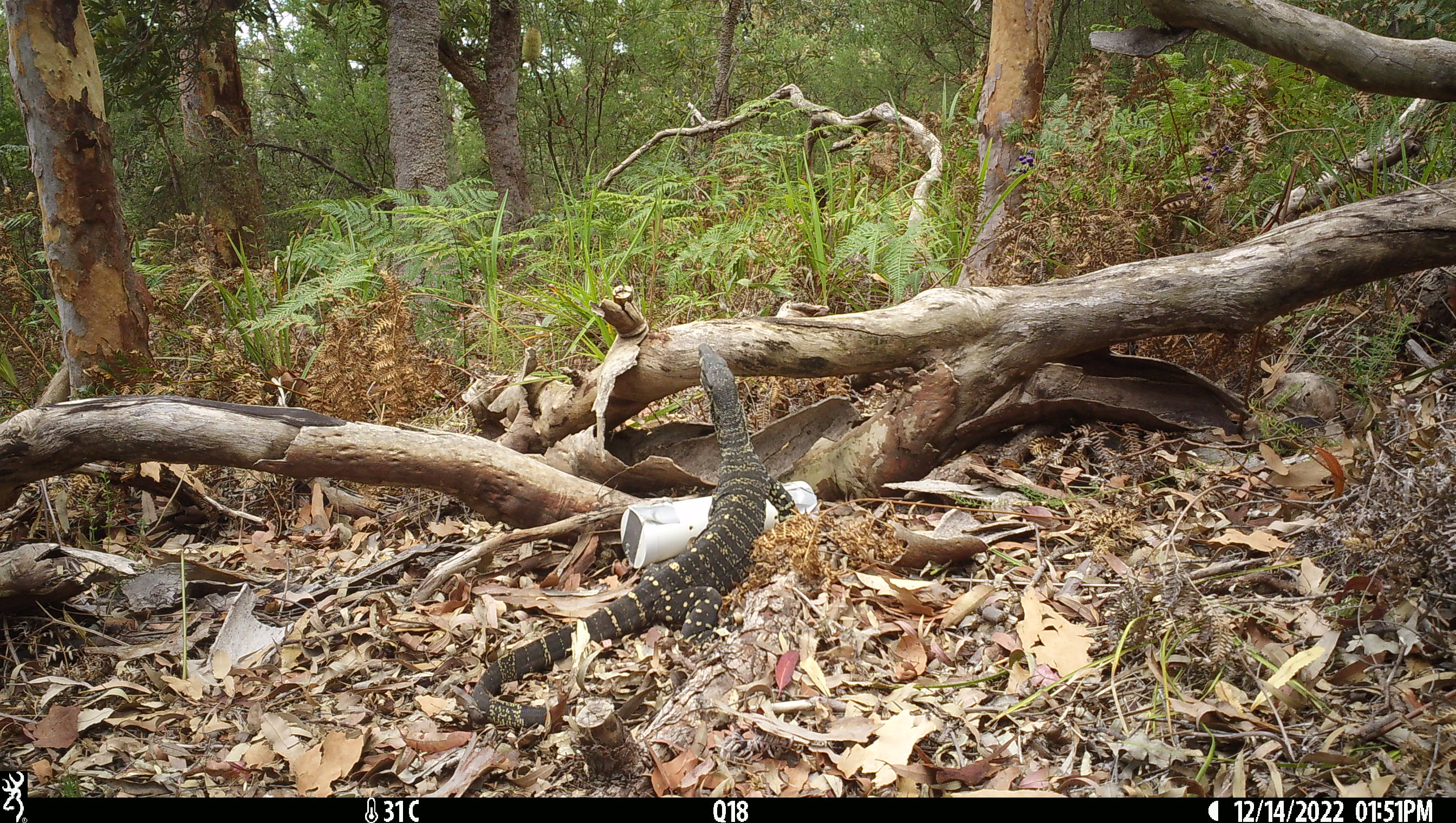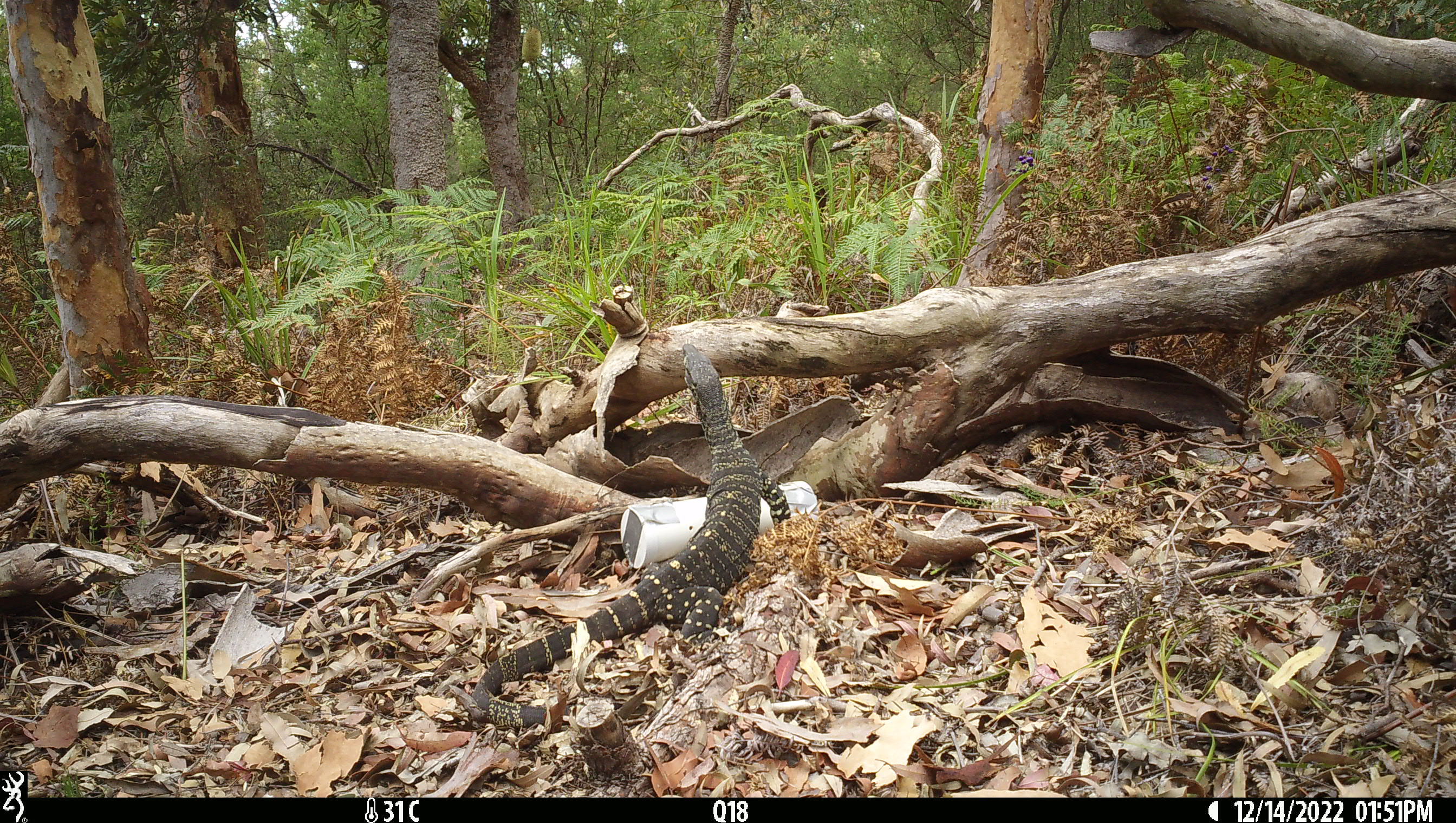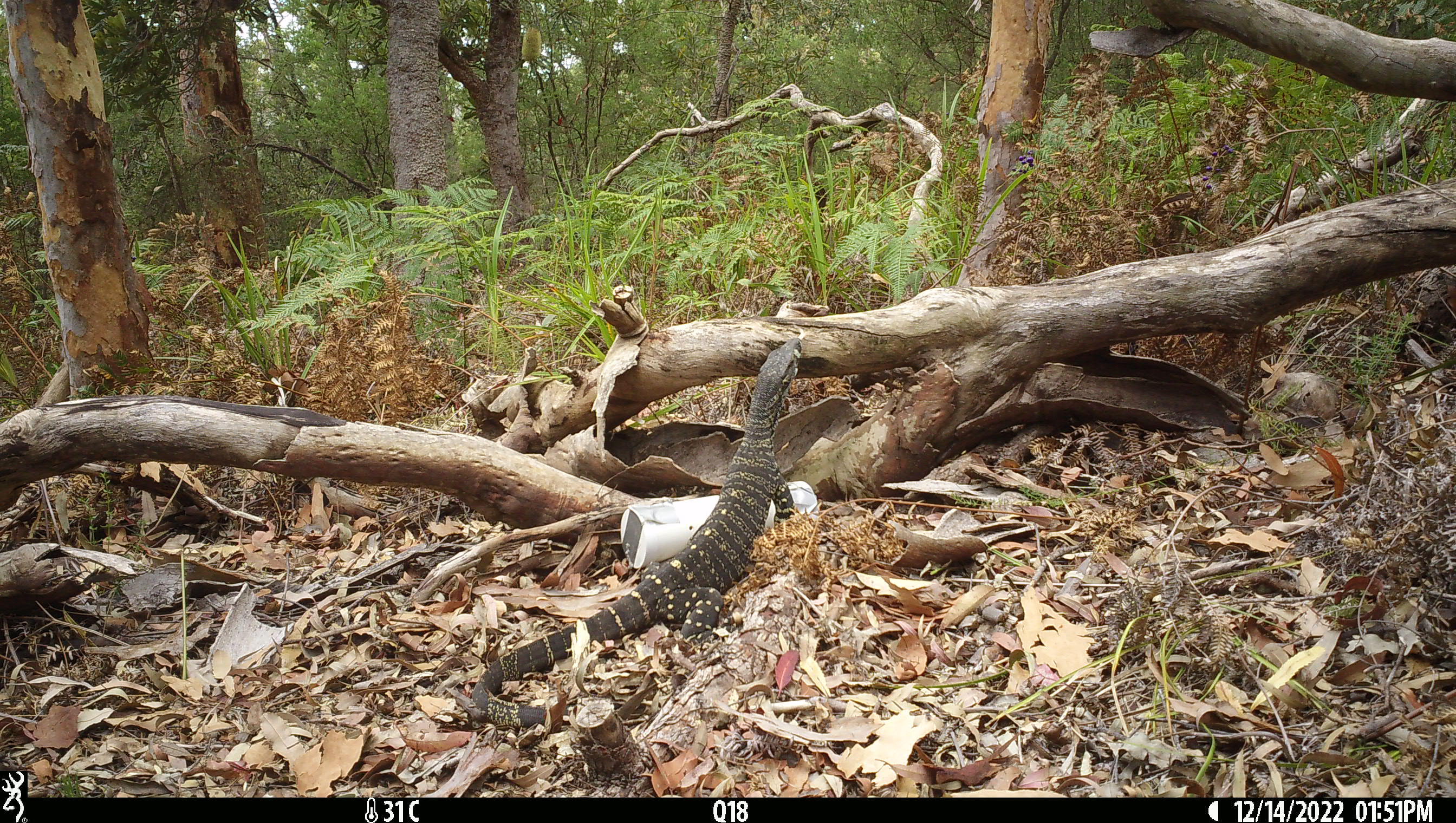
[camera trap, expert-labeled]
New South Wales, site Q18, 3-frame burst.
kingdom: Animalia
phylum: Chordata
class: Reptilia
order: Squamata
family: Varanidae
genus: Varanus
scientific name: Varanus varius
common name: lace monitor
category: goanna